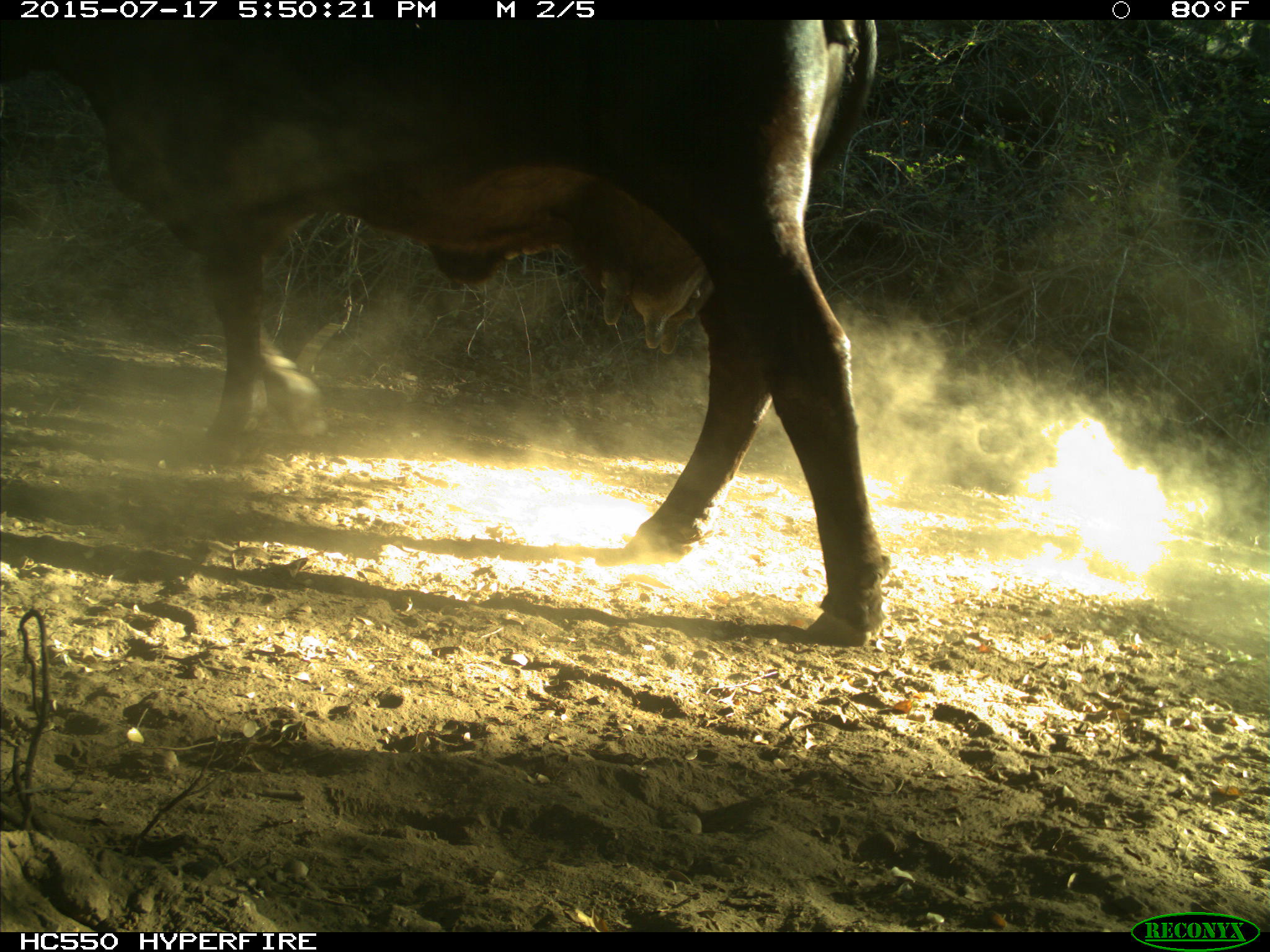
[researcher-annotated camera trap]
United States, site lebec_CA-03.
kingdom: Animalia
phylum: Chordata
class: Mammalia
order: Artiodactyla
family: Bovidae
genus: Bos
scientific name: Bos taurus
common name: domestic cow